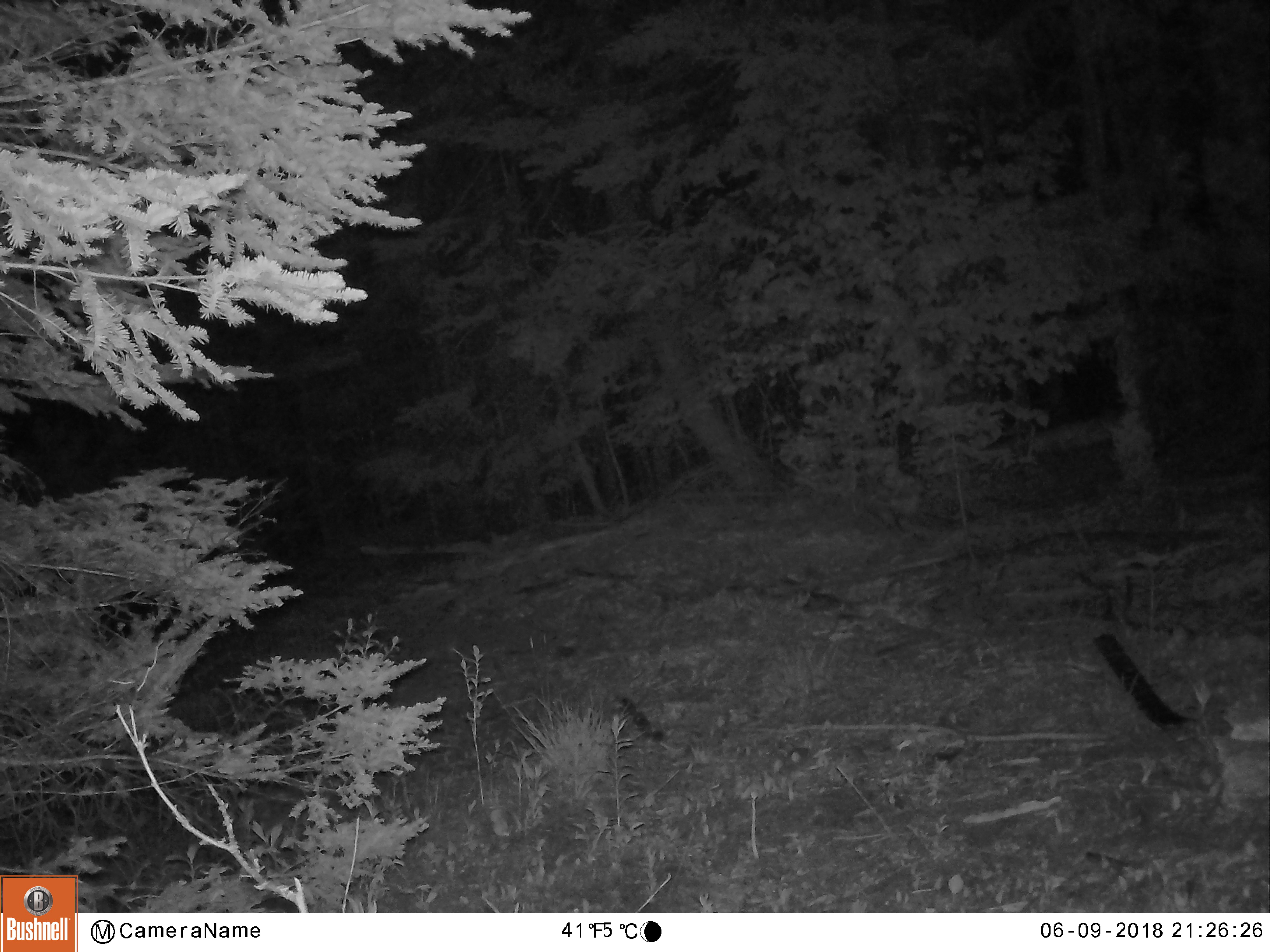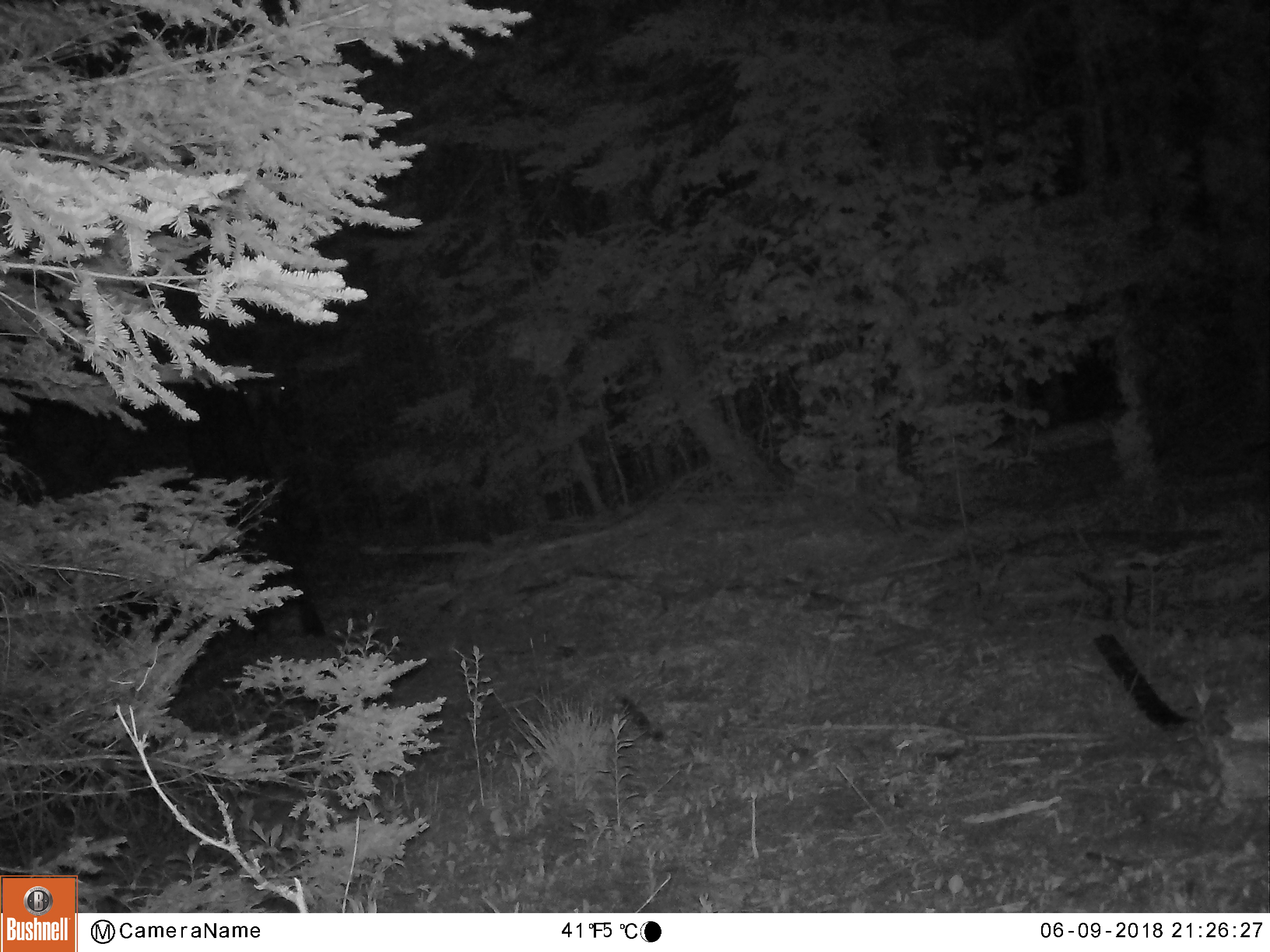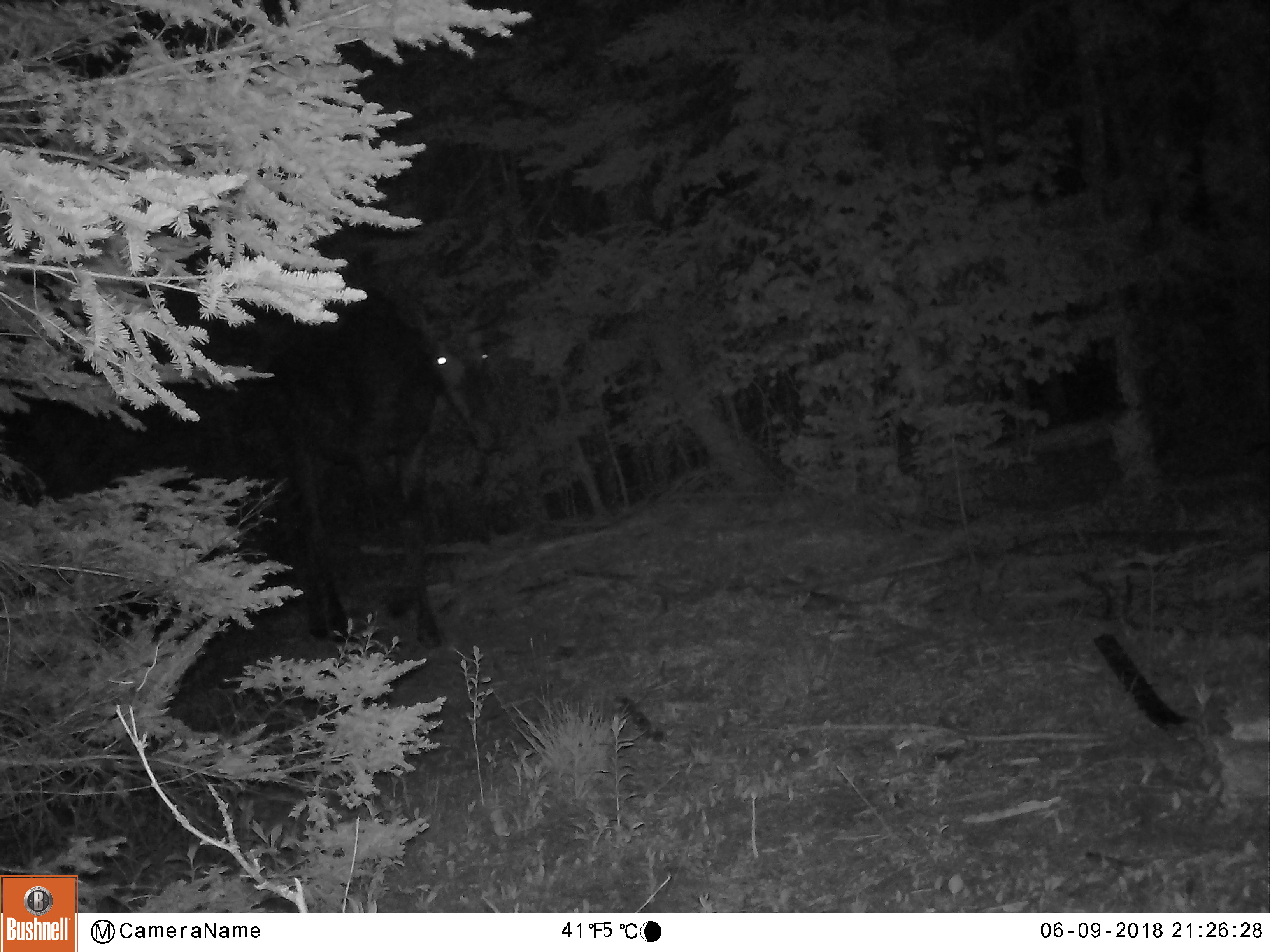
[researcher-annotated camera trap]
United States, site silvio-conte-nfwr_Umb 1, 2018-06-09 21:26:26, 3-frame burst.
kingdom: Animalia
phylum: Chordata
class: Mammalia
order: Artiodactyla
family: Cervidae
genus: Alces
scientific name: Alces alces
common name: moose